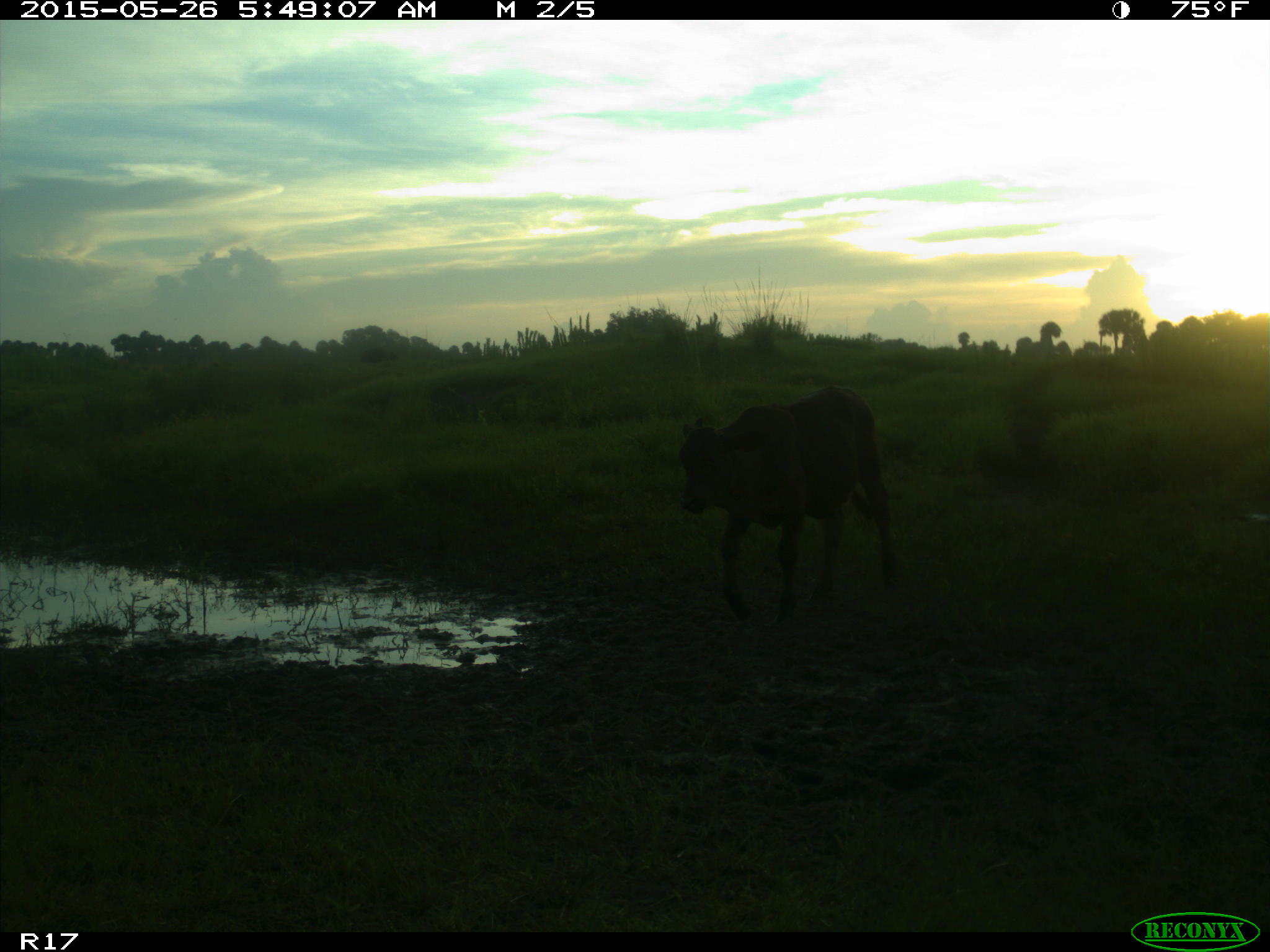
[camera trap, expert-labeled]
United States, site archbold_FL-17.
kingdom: Animalia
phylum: Chordata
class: Mammalia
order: Artiodactyla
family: Bovidae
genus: Bos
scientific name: Bos taurus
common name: domestic cow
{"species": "Bos taurus (domestic cow)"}